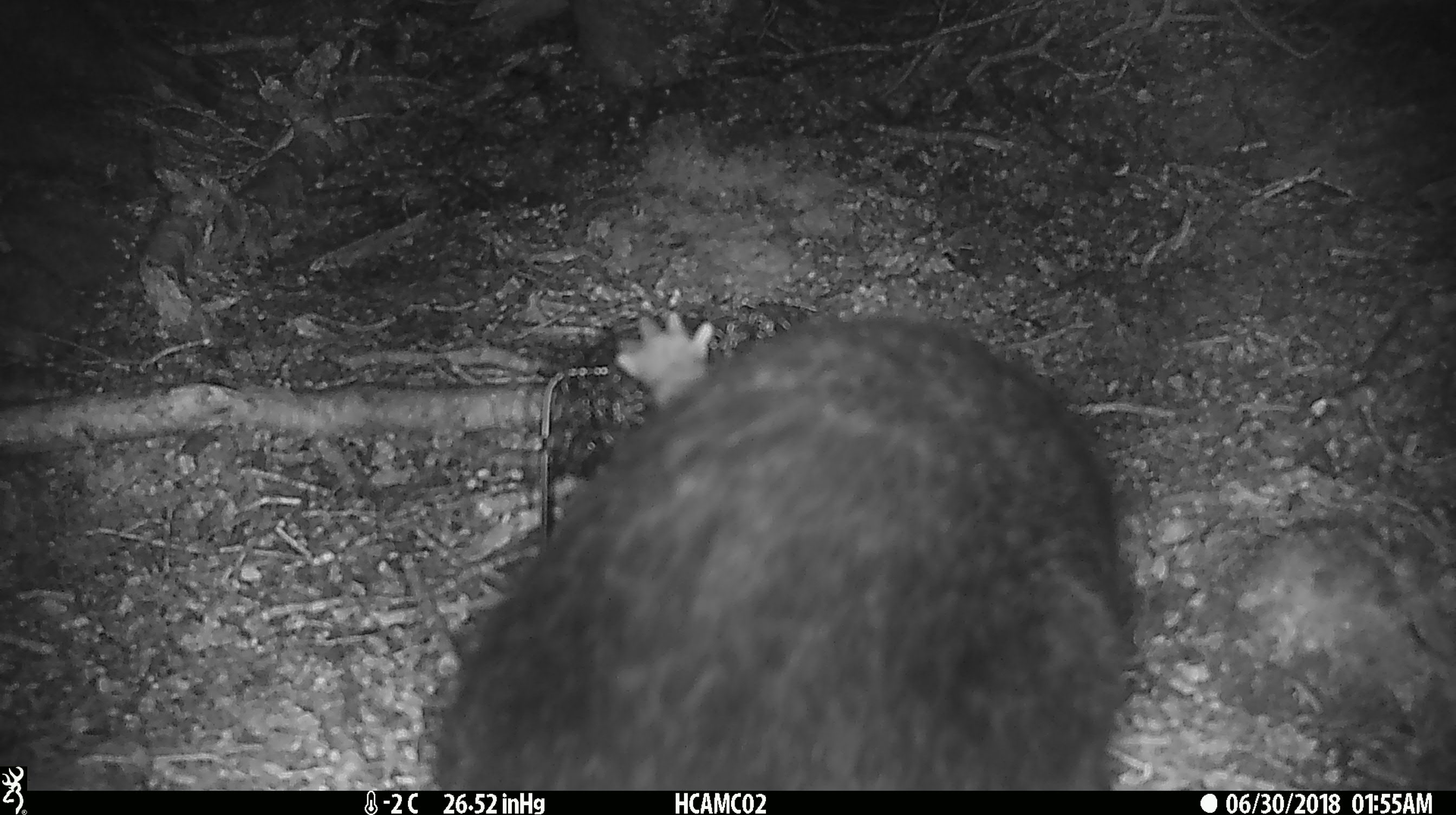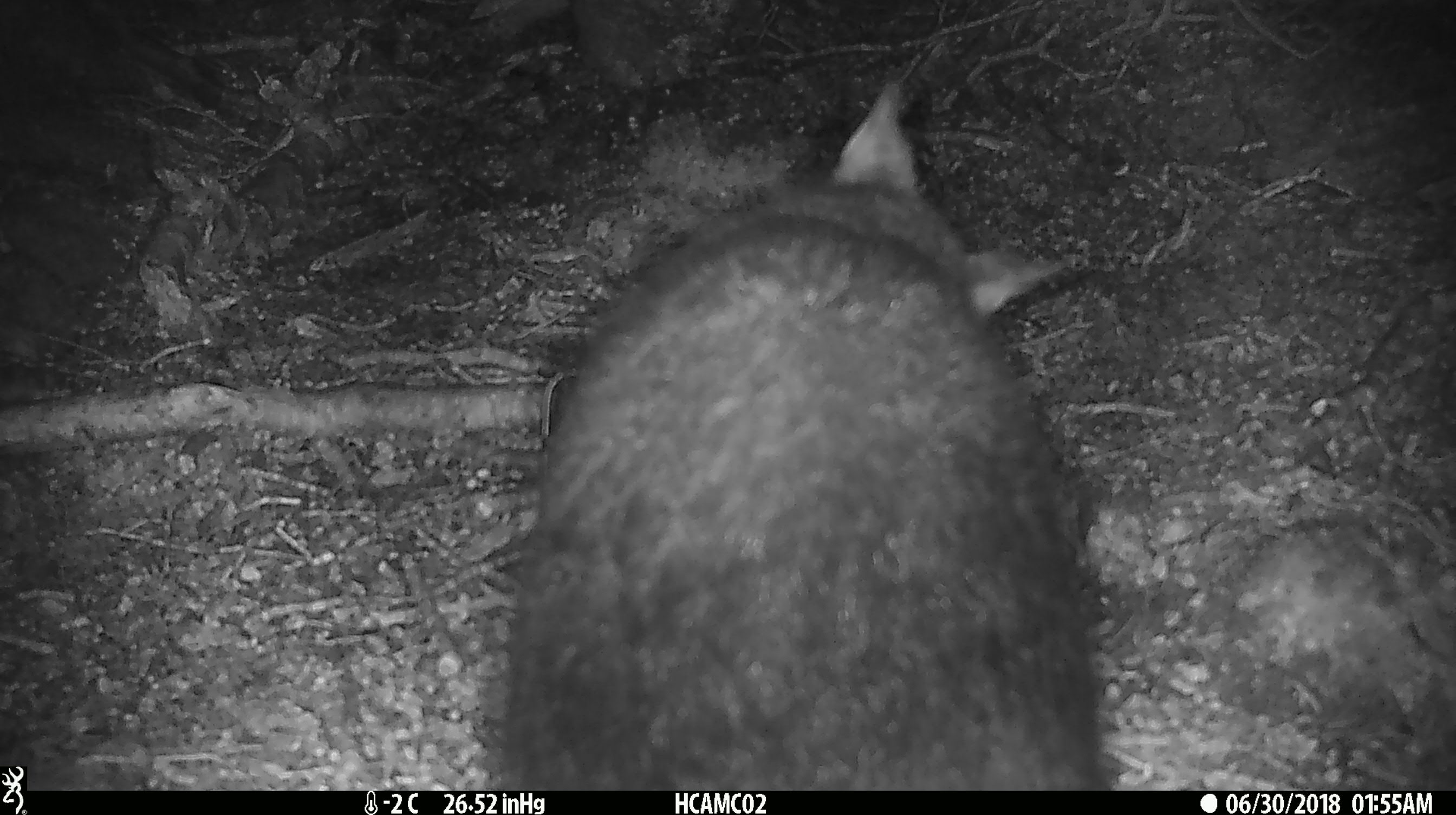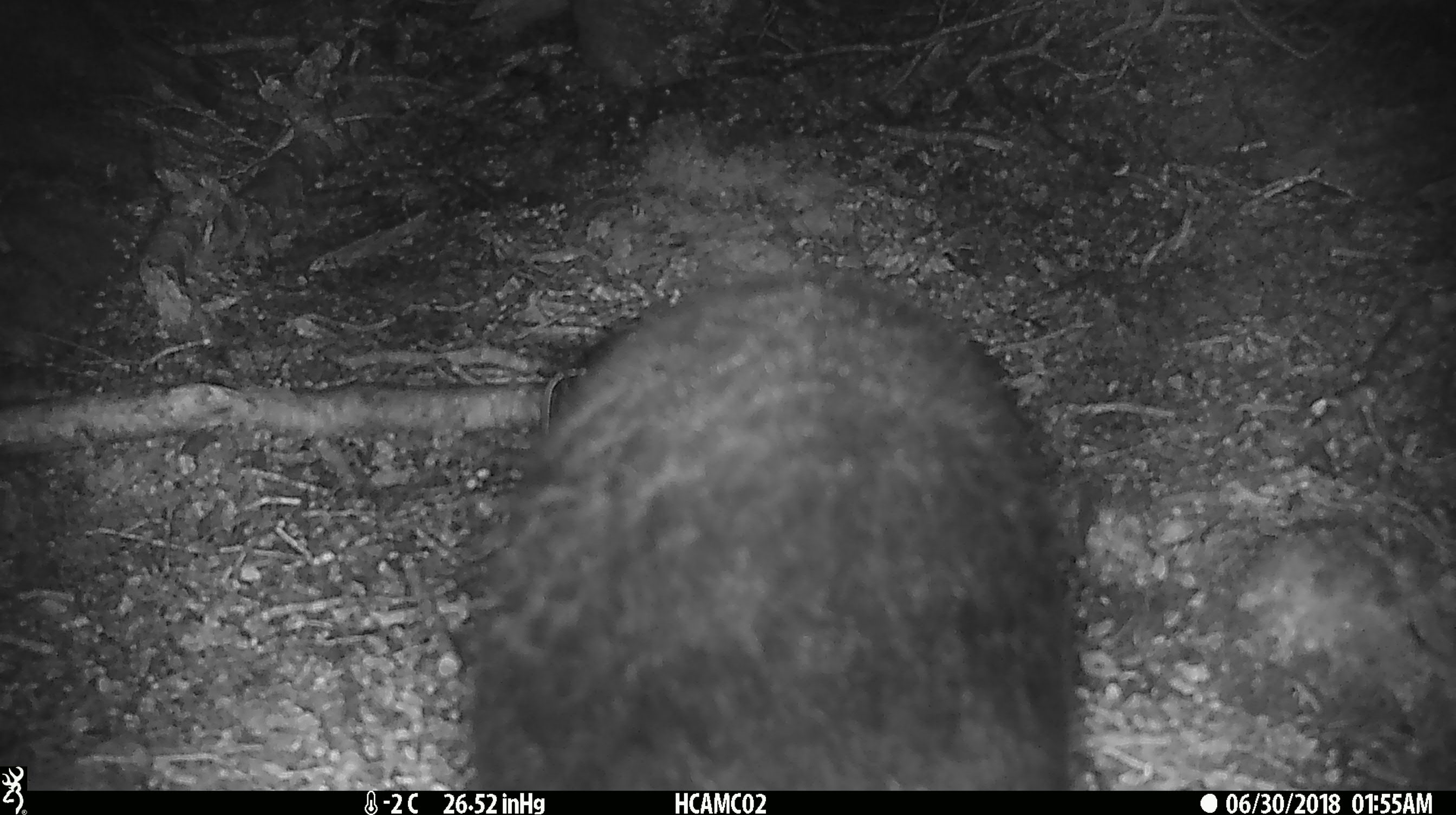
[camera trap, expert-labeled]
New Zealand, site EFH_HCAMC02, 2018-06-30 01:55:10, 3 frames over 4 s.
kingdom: Animalia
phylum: Chordata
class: Mammalia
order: Diprotodontia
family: Phalangeridae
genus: Trichosurus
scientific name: Trichosurus vulpecula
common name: common brushtail possum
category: possum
Possum (common brushtail possum) (Trichosurus vulpecula).